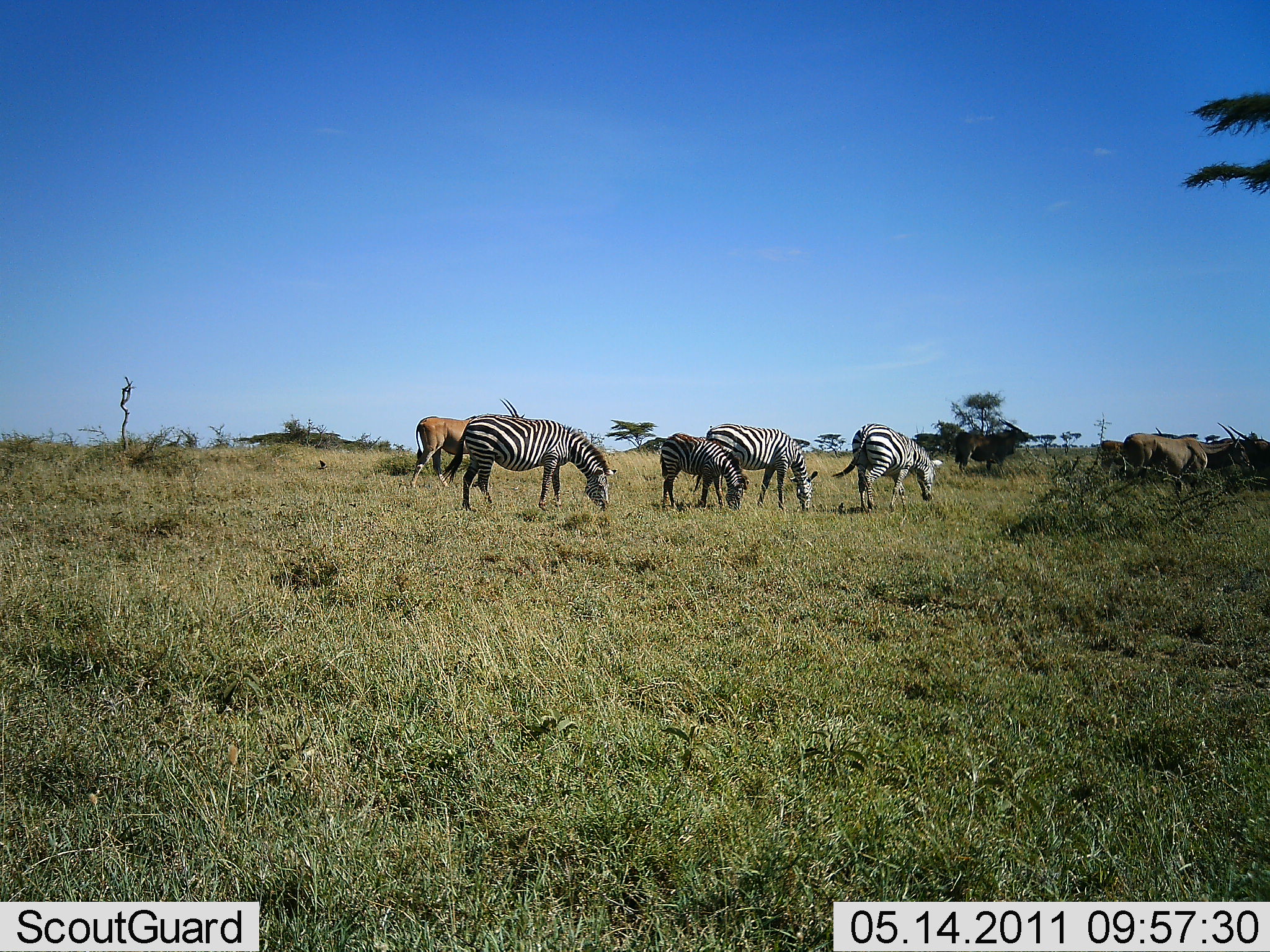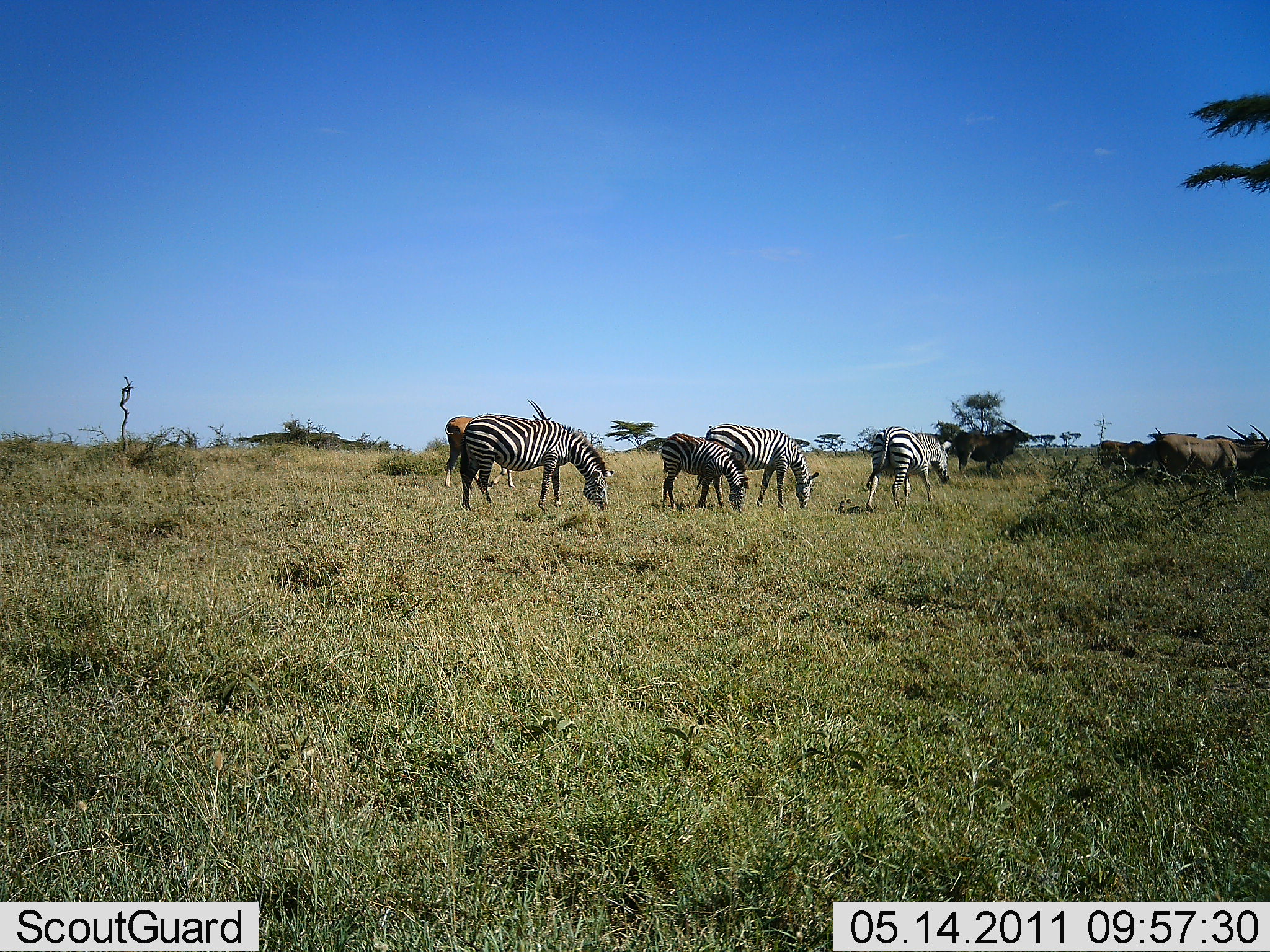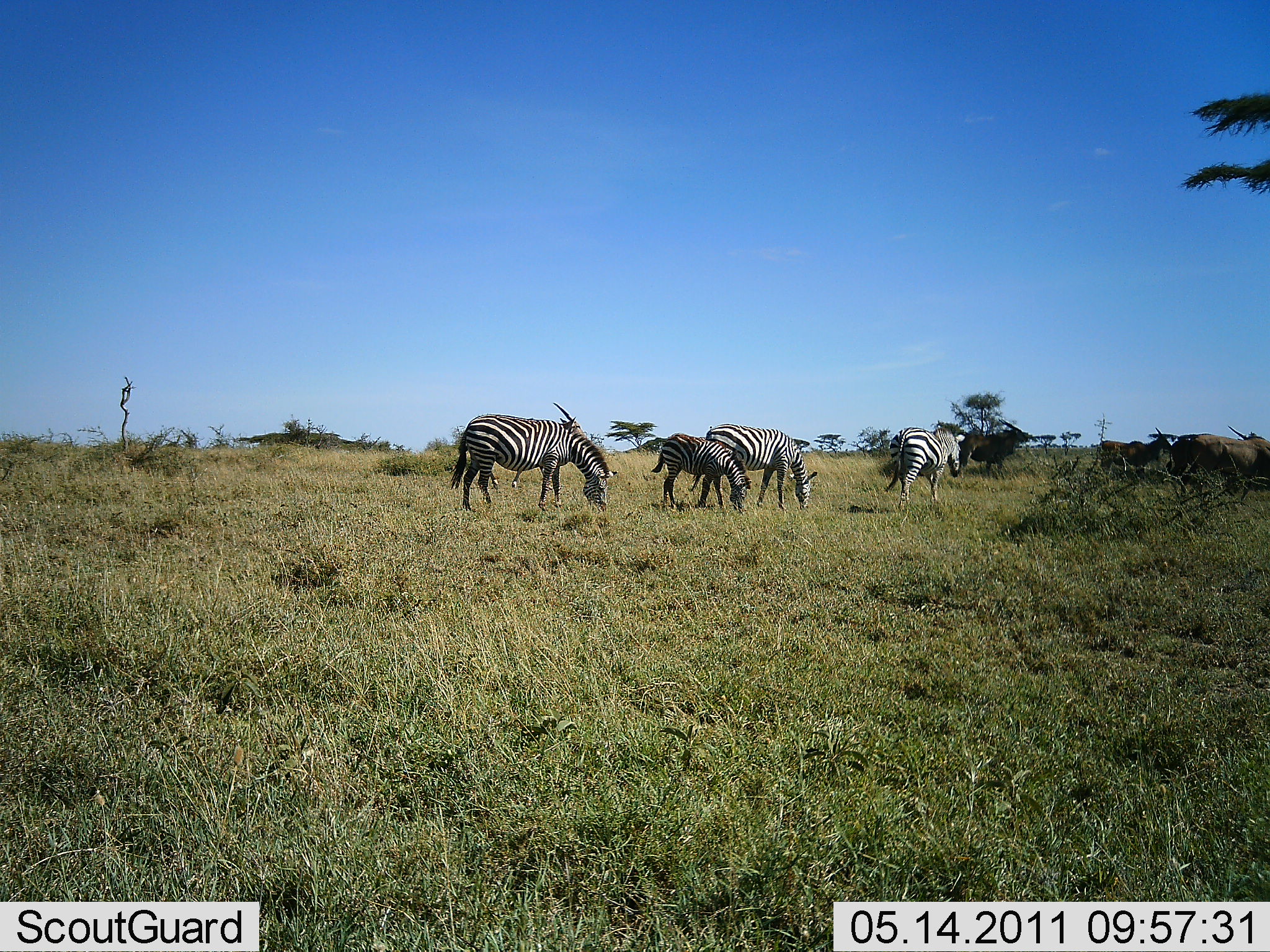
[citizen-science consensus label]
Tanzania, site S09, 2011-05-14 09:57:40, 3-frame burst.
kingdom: Animalia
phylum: Chordata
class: Mammalia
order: Artiodactyla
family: Bovidae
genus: Tragelaphus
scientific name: Tragelaphus oryx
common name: eland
Eland (Tragelaphus oryx), count 8. Behavior (volunteer vote fractions): standing 60%, resting 0%, moving 80%, interacting 0%. Young present (vote fraction): 0%. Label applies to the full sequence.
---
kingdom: Animalia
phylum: Chordata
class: Mammalia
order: Perissodactyla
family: Equidae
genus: Equus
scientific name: Equus quagga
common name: plains zebra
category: zebra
Zebra (plains zebra) (Equus quagga), count 4. Behavior (volunteer vote fractions): standing 27%, resting 0%, moving 33%, interacting 0%. Young present (vote fraction): 47%. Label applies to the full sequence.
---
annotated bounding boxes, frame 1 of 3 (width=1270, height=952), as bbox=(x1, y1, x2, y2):
animal: bbox=(441, 413, 618, 512); bbox=(1121, 422, 1256, 503); bbox=(409, 397, 526, 489); bbox=(831, 422, 942, 517); bbox=(707, 423, 819, 513); bbox=(658, 431, 750, 511); bbox=(954, 417, 1034, 479); bbox=(1213, 430, 1270, 485); bbox=(1095, 437, 1124, 455)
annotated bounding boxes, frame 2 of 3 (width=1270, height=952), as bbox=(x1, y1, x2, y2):
animal: bbox=(460, 411, 616, 514); bbox=(705, 422, 821, 511); bbox=(442, 398, 553, 488); bbox=(1159, 433, 1270, 503); bbox=(866, 423, 952, 513); bbox=(660, 432, 748, 515); bbox=(949, 418, 1036, 475); bbox=(1189, 425, 1269, 477); bbox=(1097, 428, 1164, 481)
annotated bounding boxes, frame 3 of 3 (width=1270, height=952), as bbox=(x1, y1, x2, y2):
animal: bbox=(450, 411, 618, 515); bbox=(691, 422, 817, 509); bbox=(482, 401, 587, 489); bbox=(650, 431, 753, 511); bbox=(884, 425, 965, 510); bbox=(1163, 426, 1267, 484); bbox=(1179, 436, 1269, 491); bbox=(1098, 427, 1173, 482); bbox=(964, 420, 1032, 475); bbox=(939, 423, 989, 475)